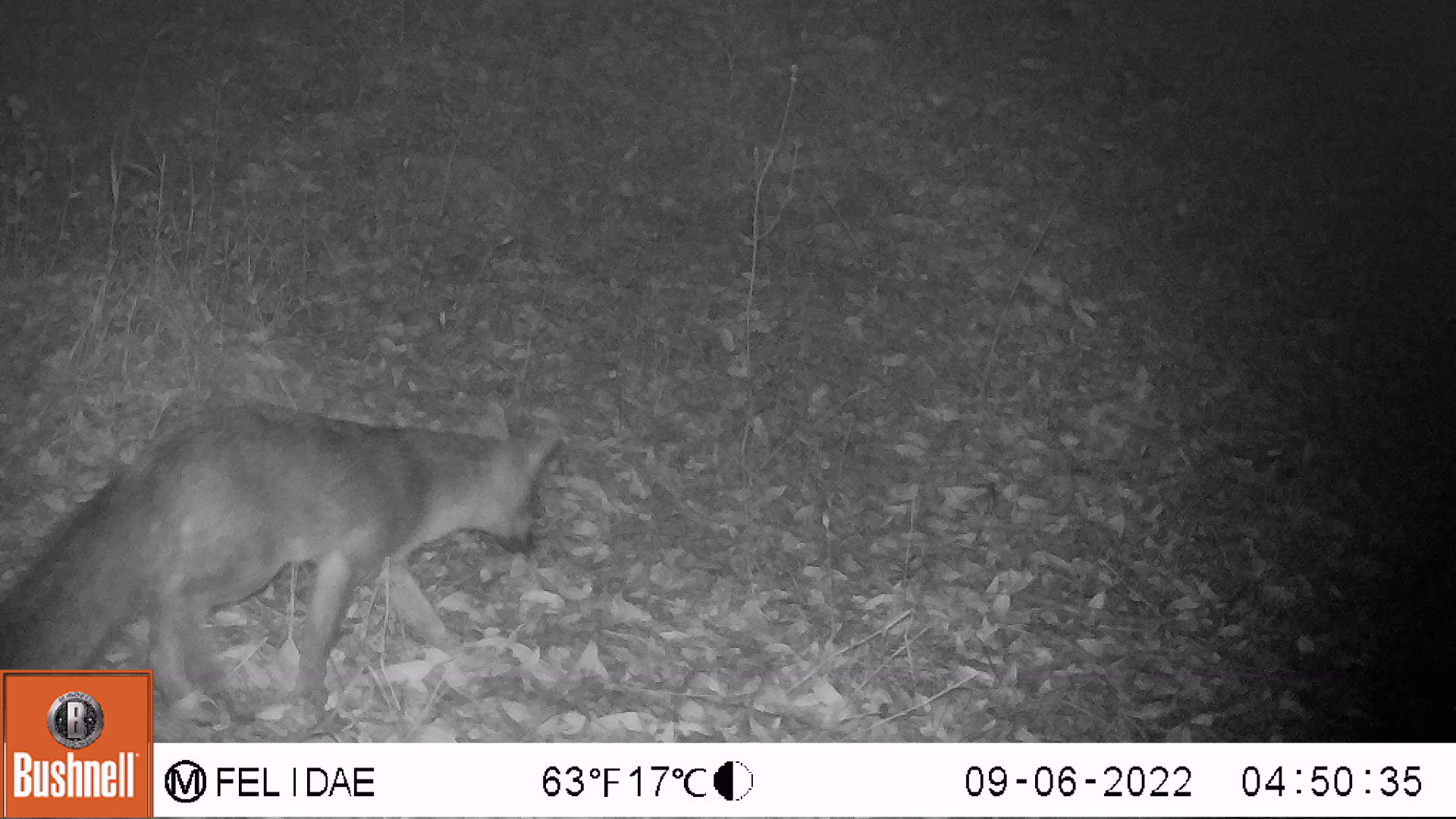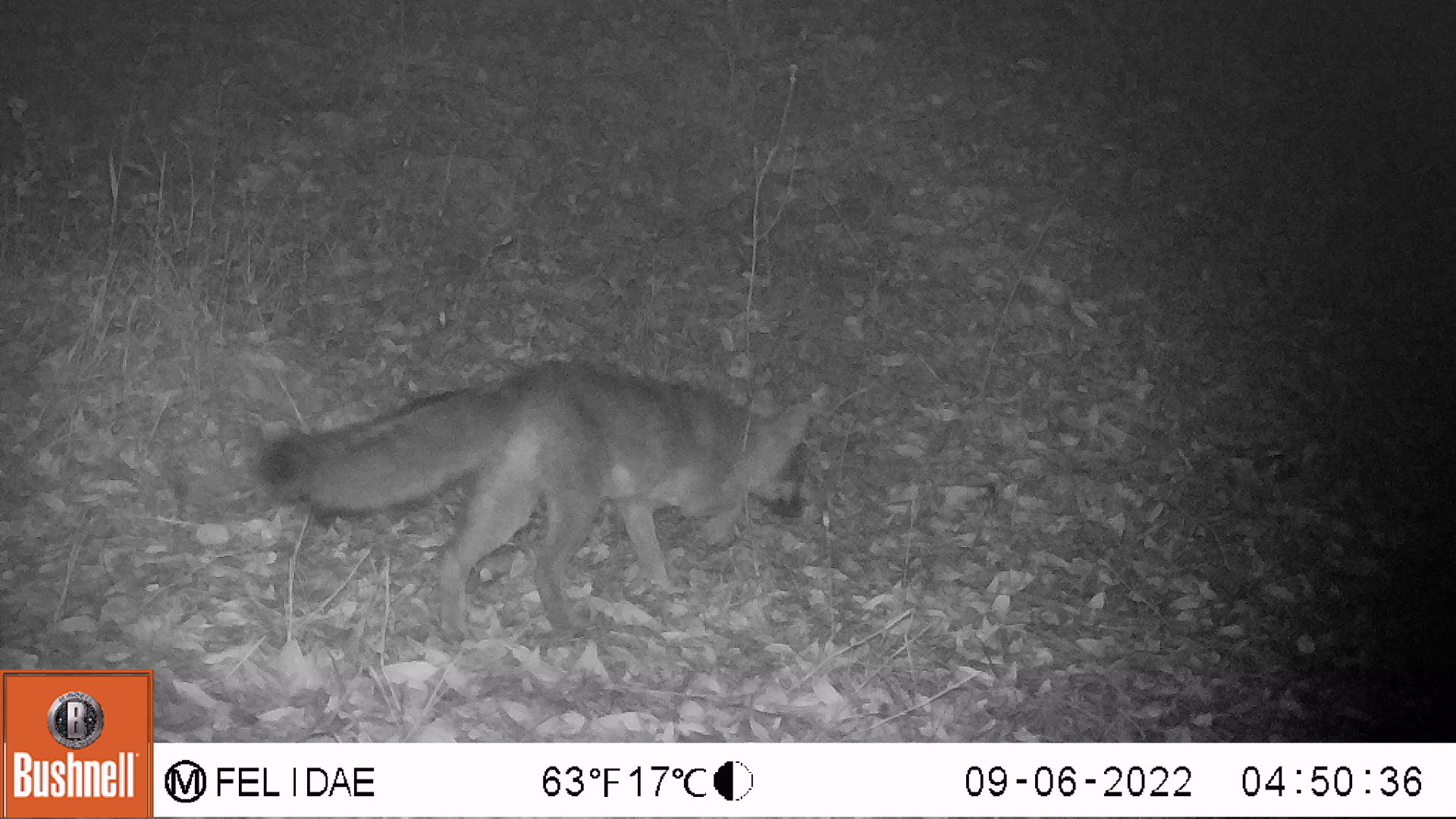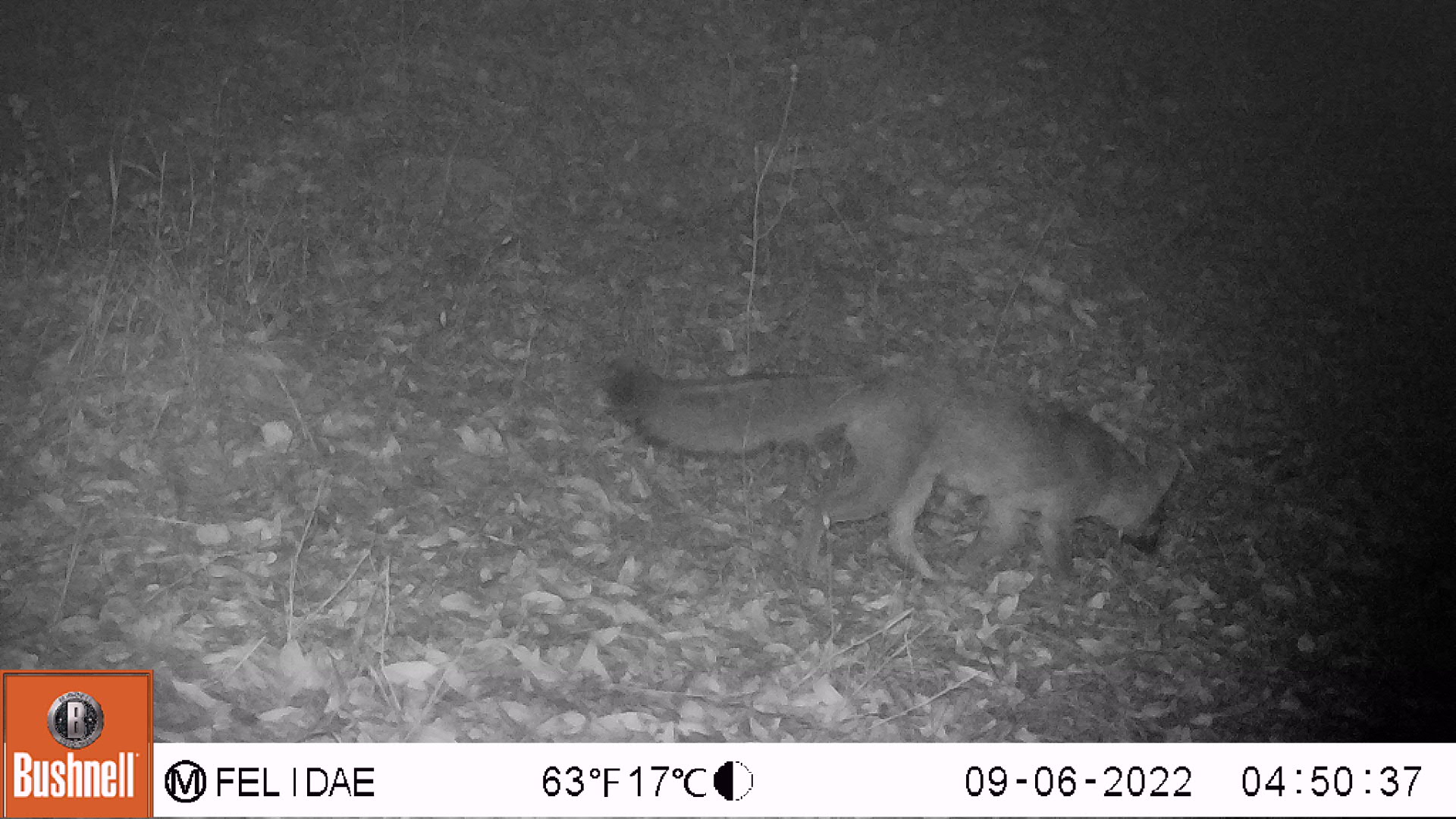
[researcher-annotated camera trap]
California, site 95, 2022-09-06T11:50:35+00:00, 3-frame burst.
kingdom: Animalia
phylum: Chordata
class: Mammalia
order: Carnivora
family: Canidae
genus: Urocyon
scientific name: Urocyon cinereoargenteus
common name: gray fox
Gray fox (Urocyon cinereoargenteus).